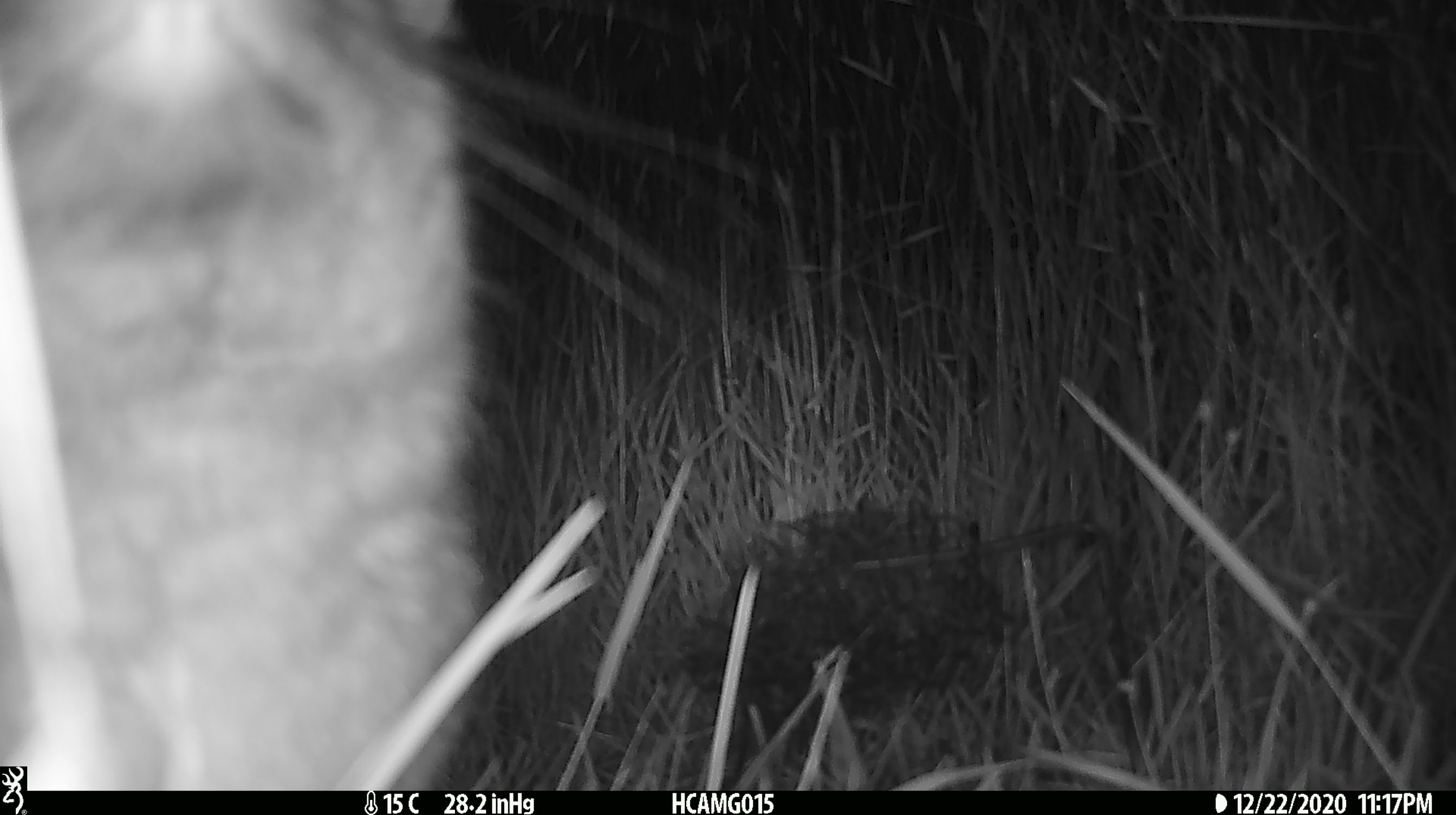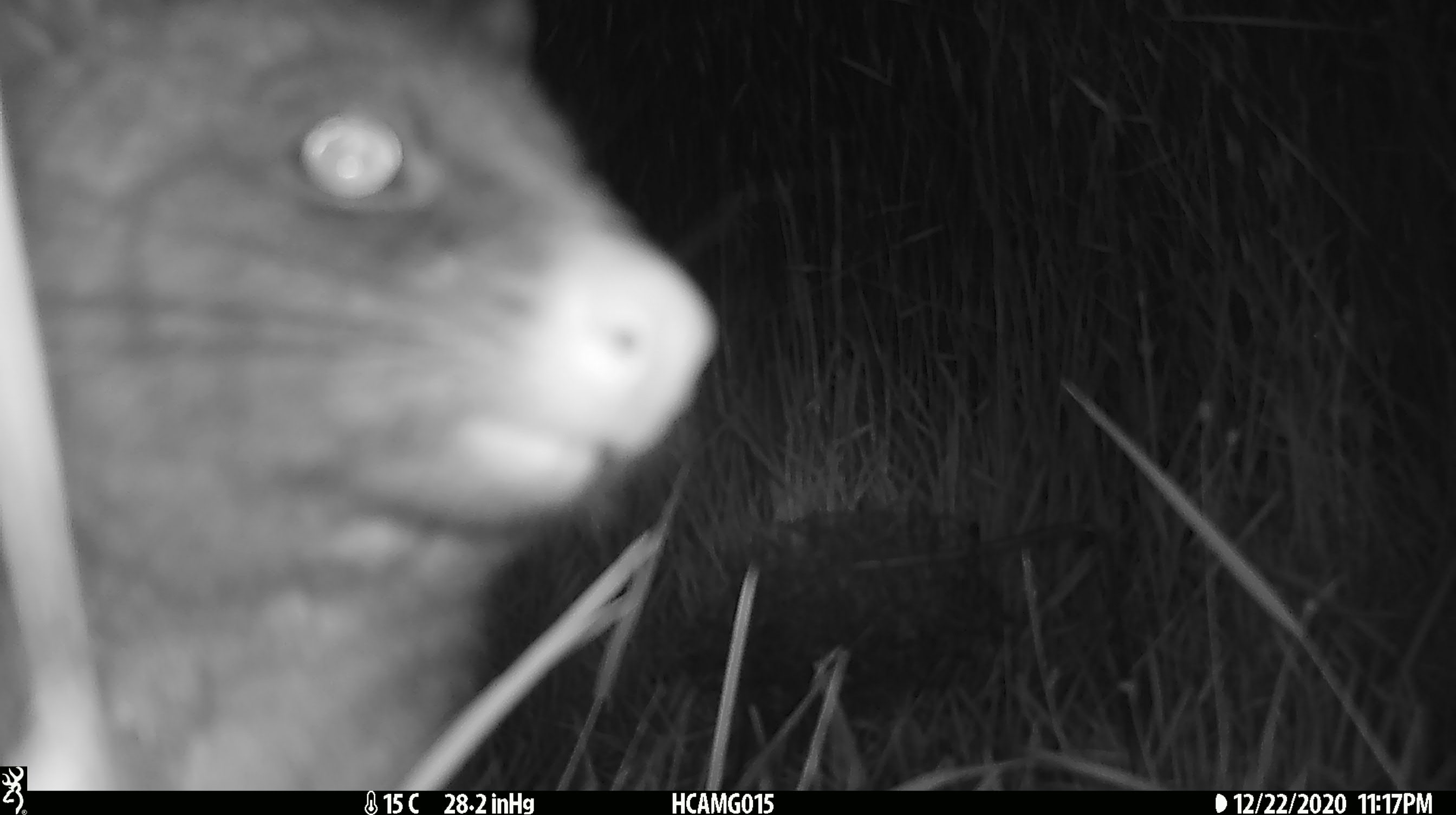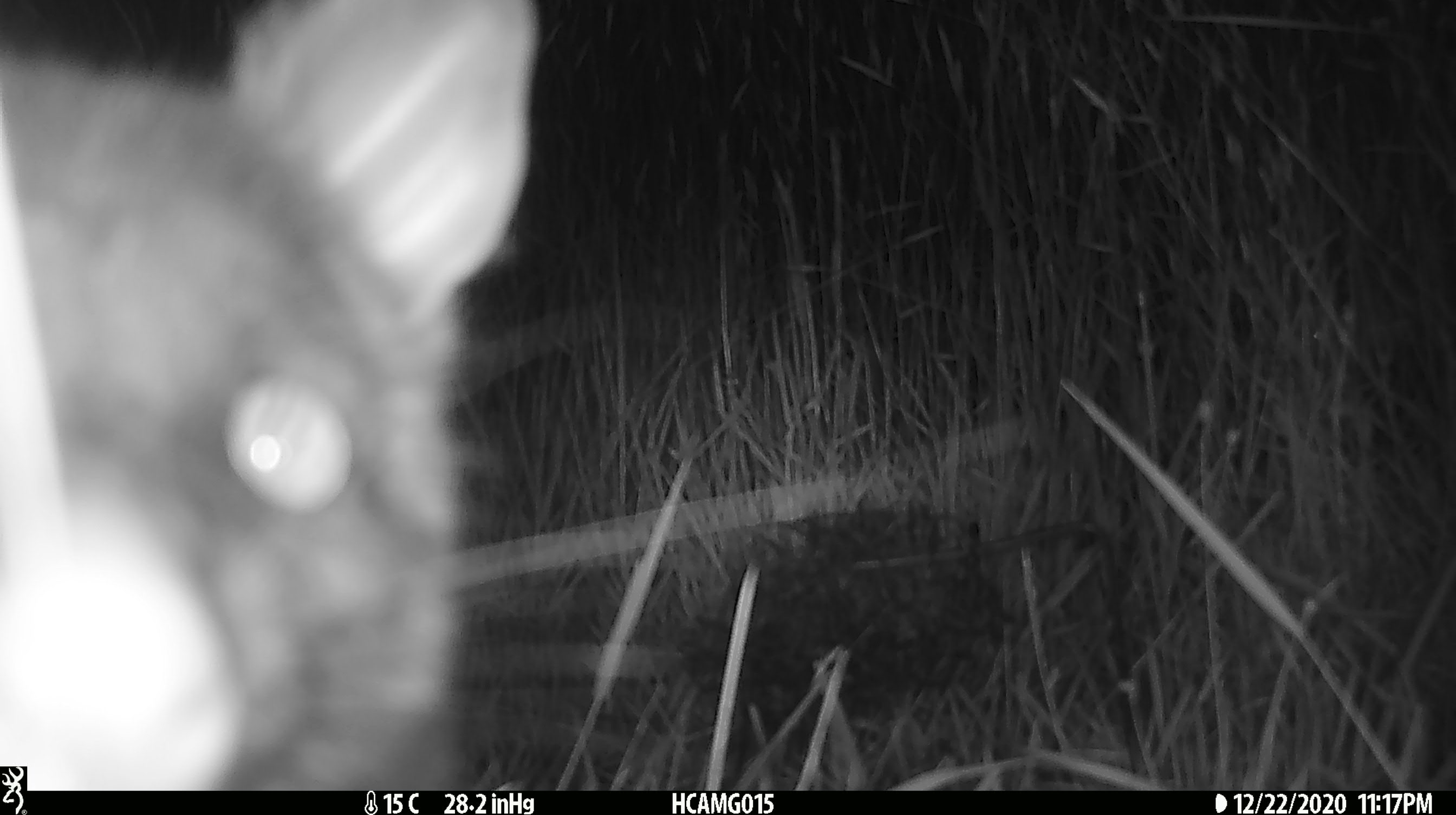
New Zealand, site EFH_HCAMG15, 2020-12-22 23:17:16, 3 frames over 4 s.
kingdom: Animalia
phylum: Chordata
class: Mammalia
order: Diprotodontia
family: Phalangeridae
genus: Trichosurus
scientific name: Trichosurus vulpecula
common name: common brushtail possum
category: possum